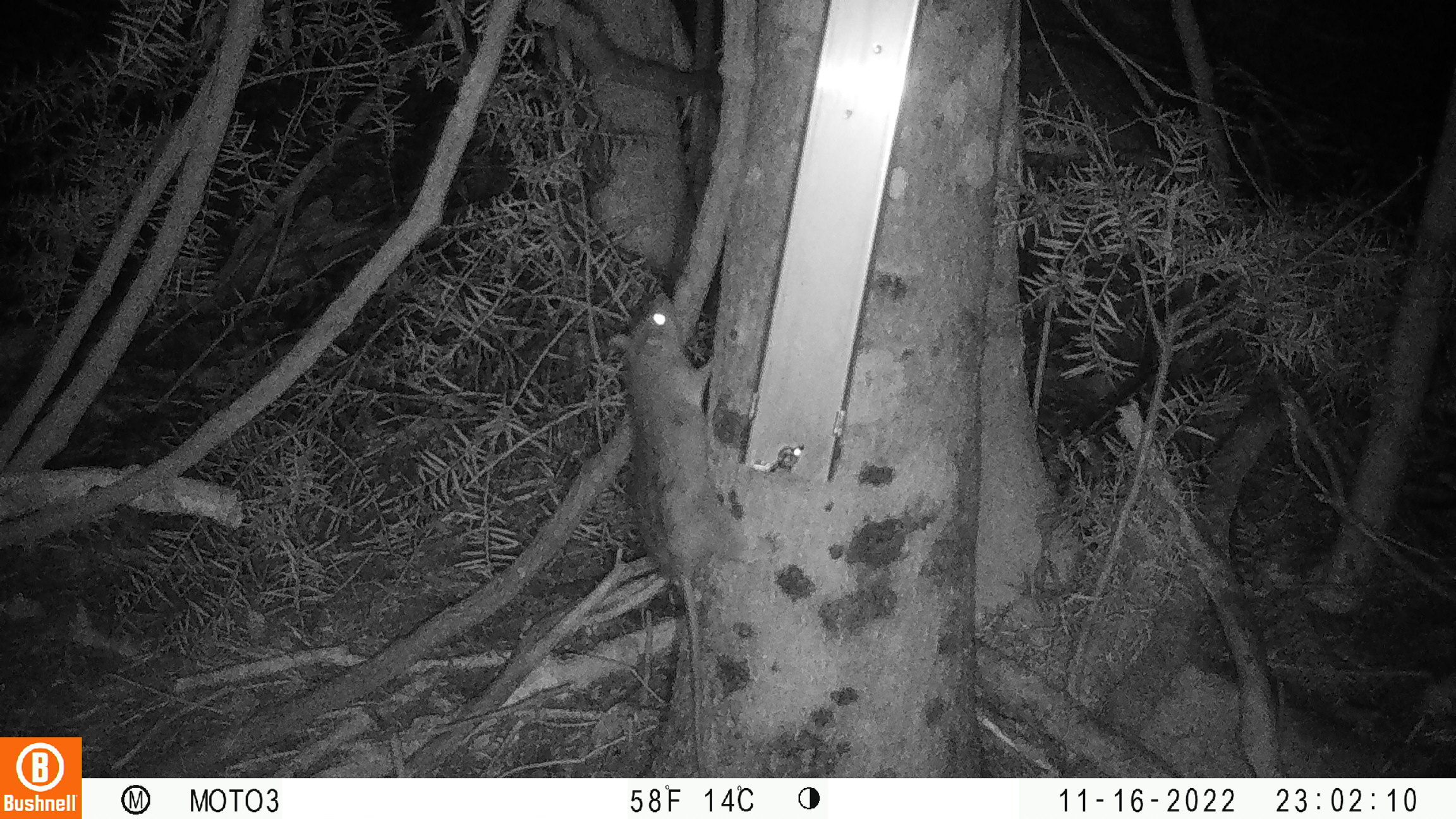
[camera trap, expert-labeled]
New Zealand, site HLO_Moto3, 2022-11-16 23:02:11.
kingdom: Animalia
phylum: Chordata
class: Mammalia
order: Rodentia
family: Muridae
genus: Rattus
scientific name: Rattus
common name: rat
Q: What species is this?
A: Rat (Rattus).